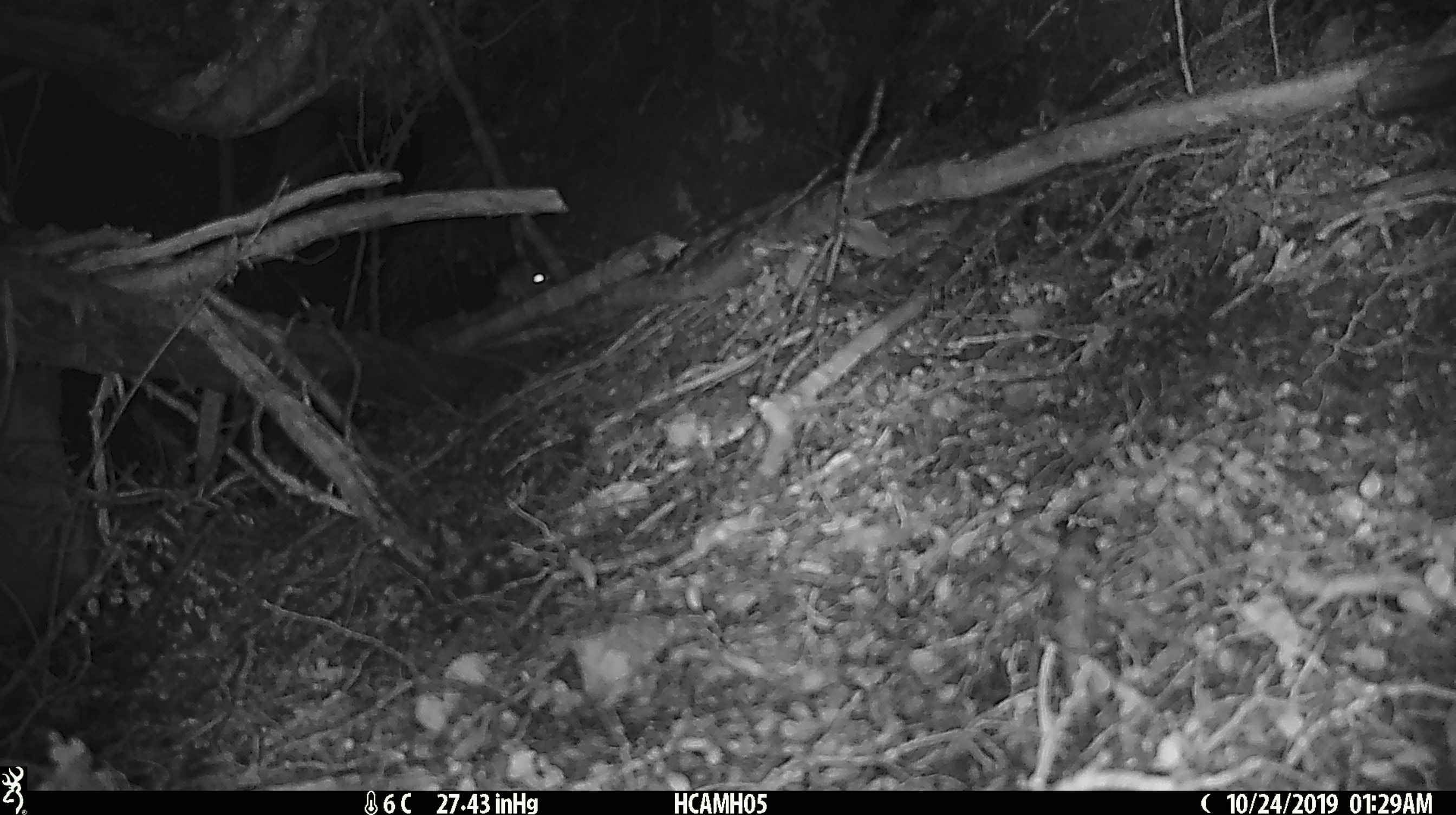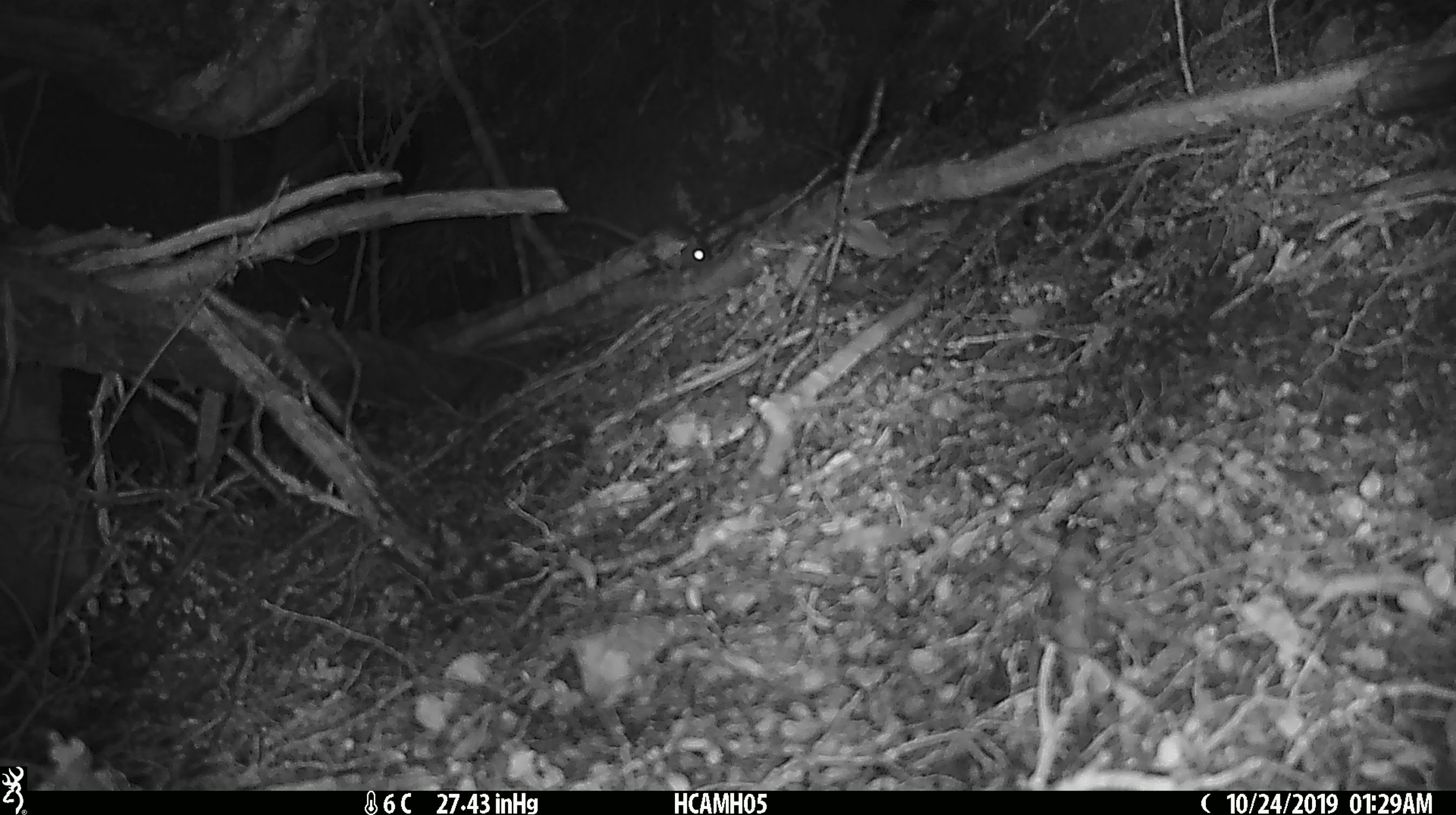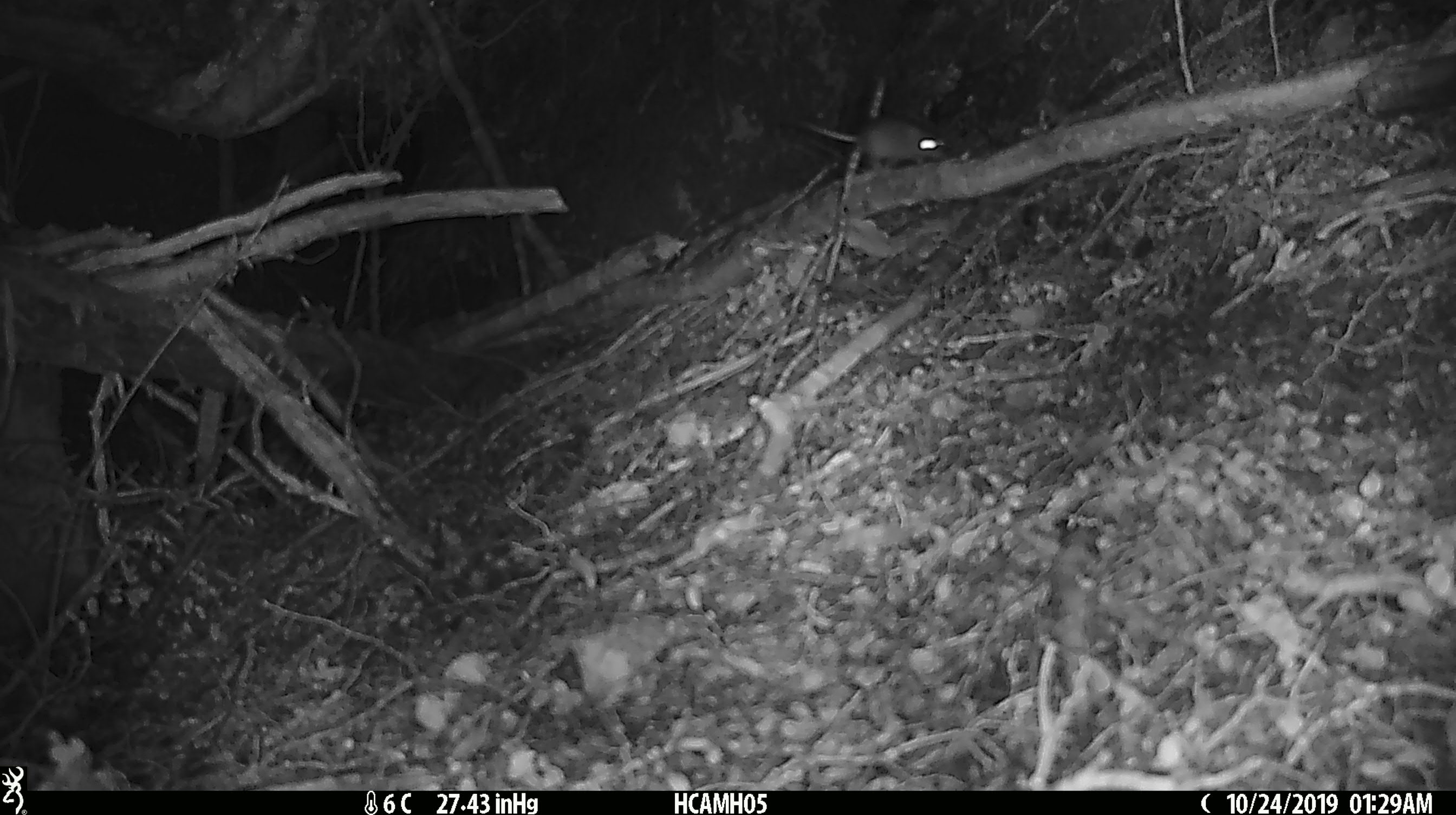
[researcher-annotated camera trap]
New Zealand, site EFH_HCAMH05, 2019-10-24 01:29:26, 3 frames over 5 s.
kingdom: Animalia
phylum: Chordata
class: Mammalia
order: Rodentia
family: Muridae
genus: Mus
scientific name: Mus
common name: mouse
Mouse (Mus).